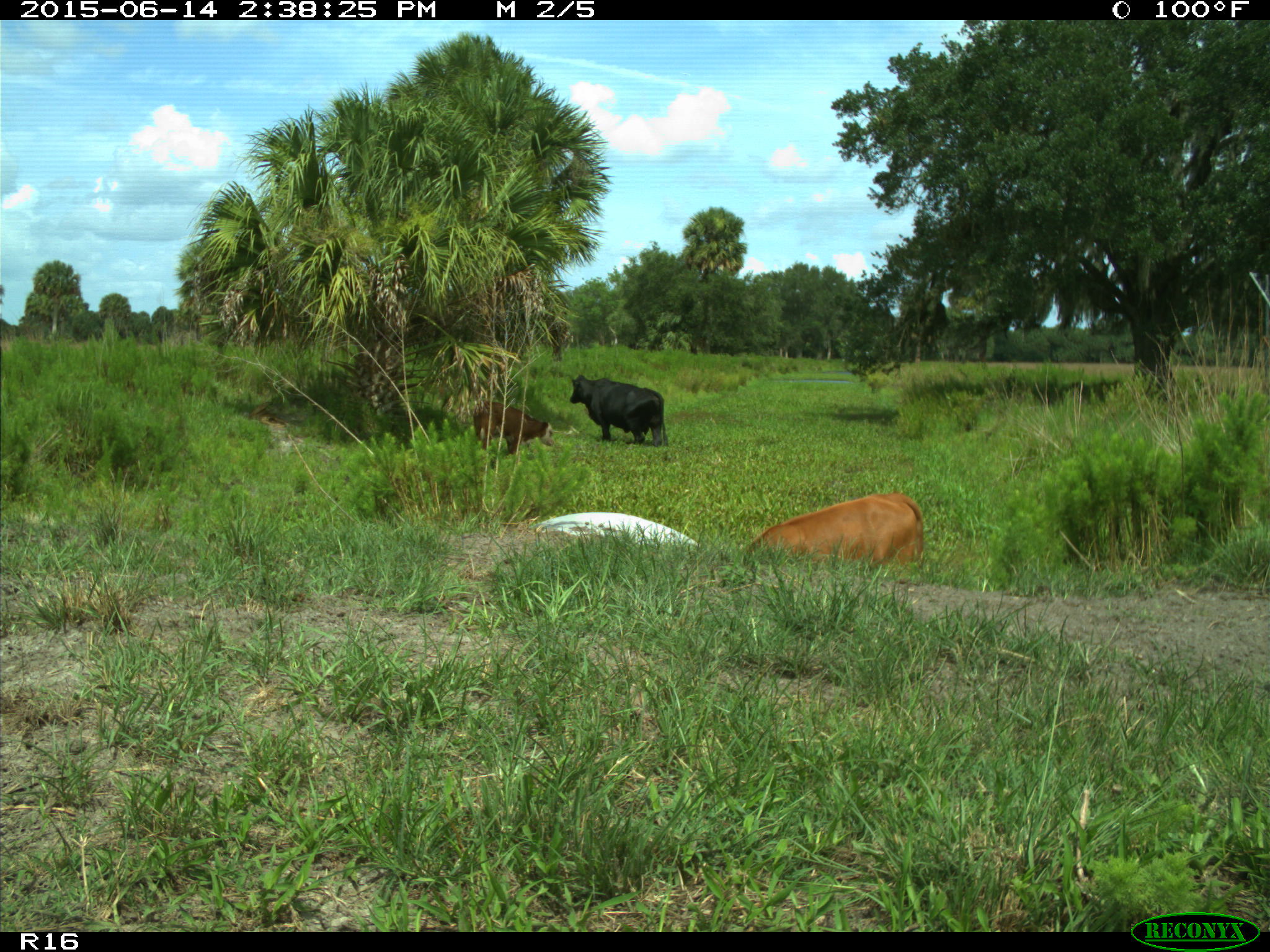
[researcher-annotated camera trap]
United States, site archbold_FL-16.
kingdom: Animalia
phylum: Chordata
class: Mammalia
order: Artiodactyla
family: Bovidae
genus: Bos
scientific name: Bos taurus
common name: domestic cow